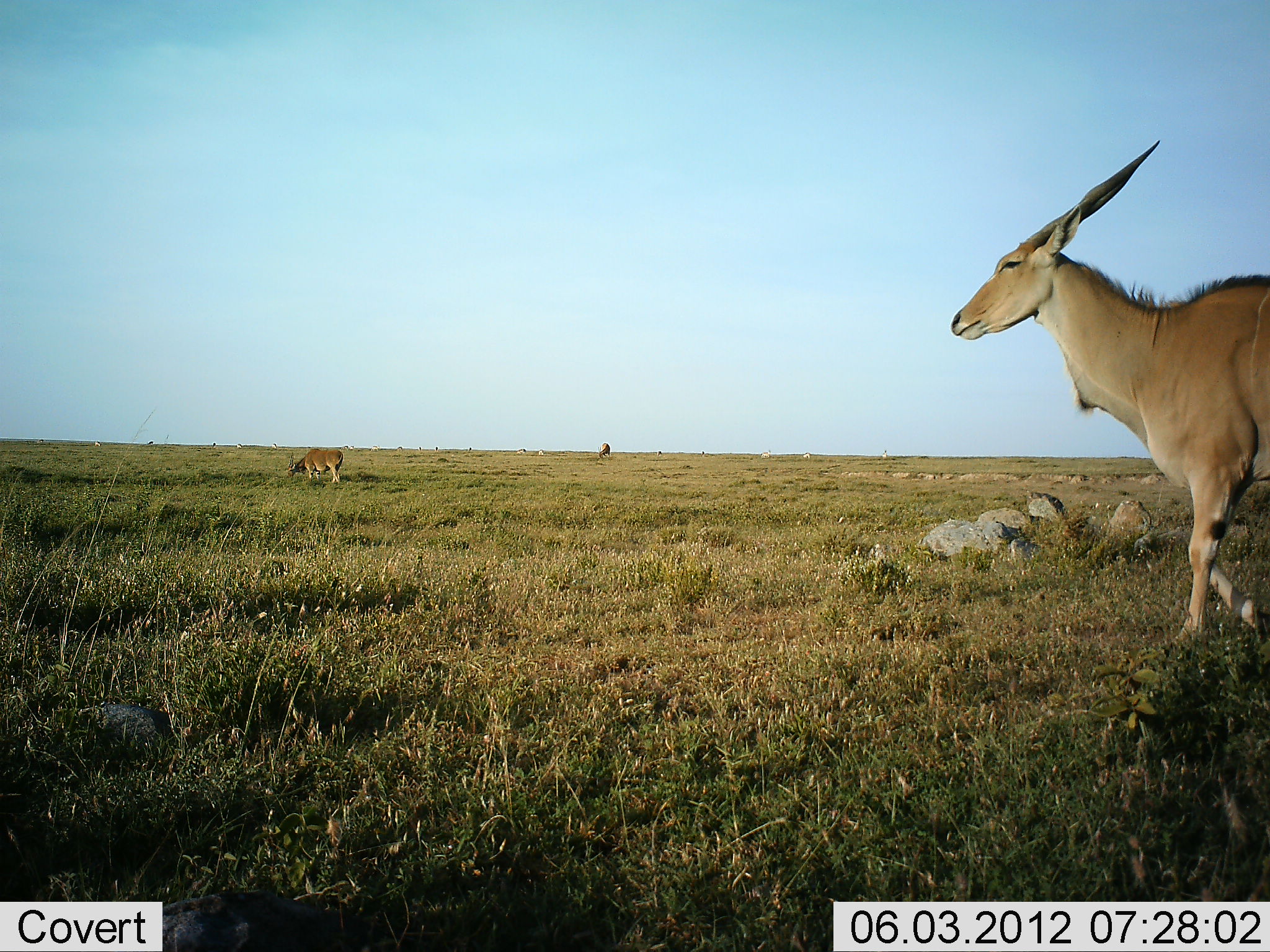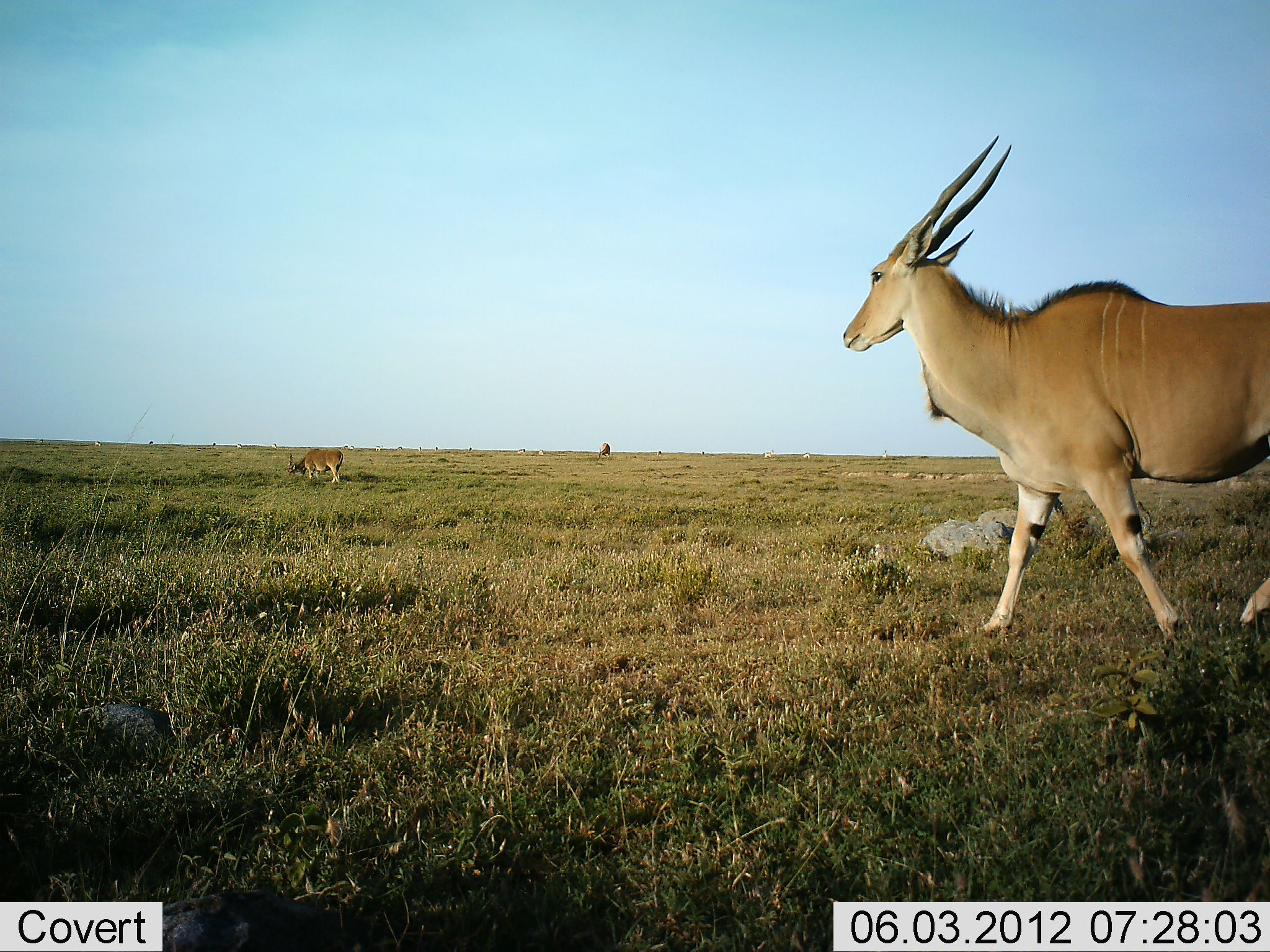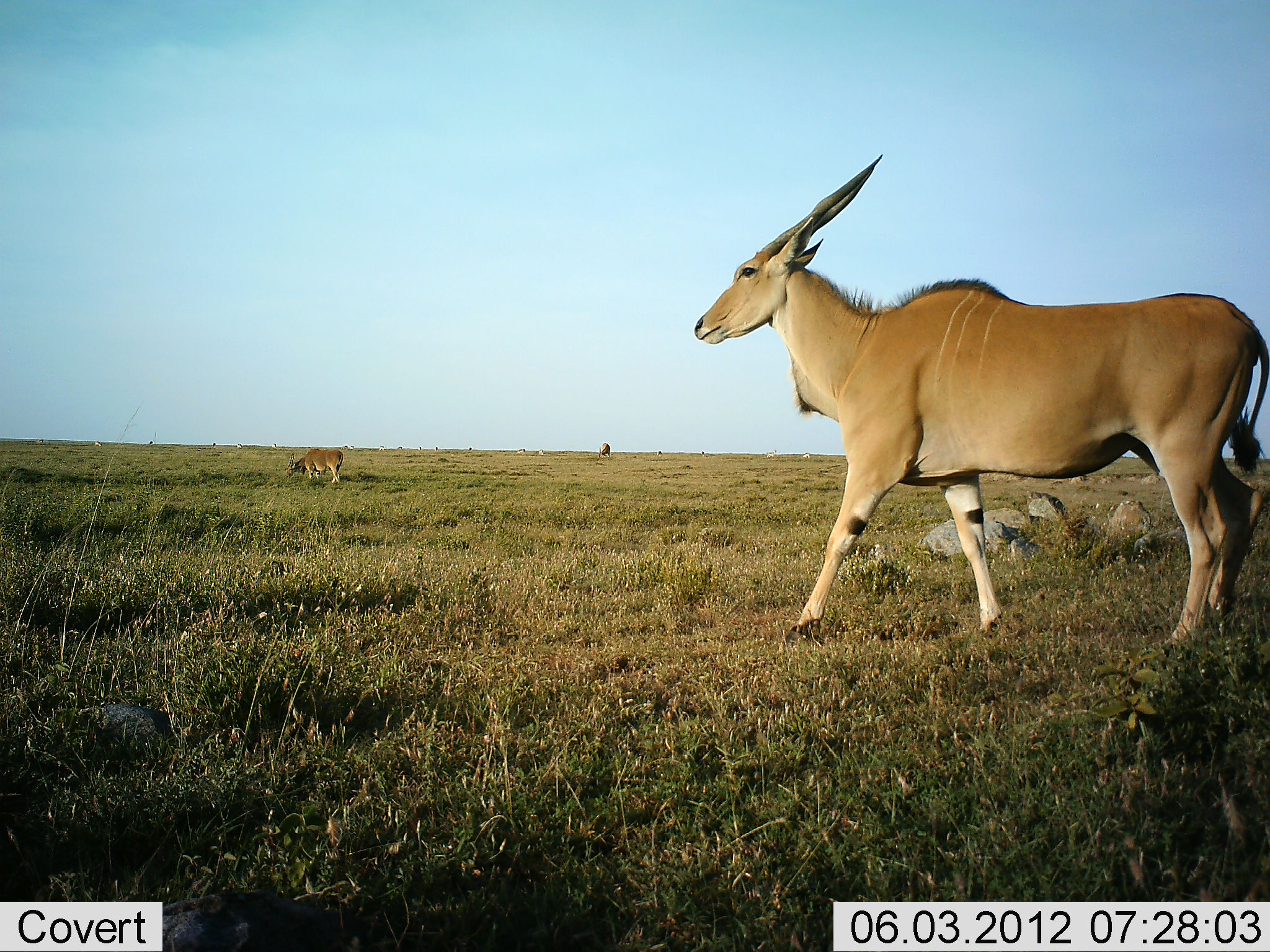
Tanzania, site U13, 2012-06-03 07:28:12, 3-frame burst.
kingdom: Animalia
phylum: Chordata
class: Mammalia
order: Artiodactyla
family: Bovidae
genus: Tragelaphus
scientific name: Tragelaphus oryx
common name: eland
Eland (Tragelaphus oryx), count 2. Behavior (volunteer vote fractions): standing 40%, resting 0%, moving 100%, interacting 0%. Young present (vote fraction): 0%. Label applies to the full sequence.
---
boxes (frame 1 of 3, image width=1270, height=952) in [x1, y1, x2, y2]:
animal: [950, 138, 1270, 652]; [284, 447, 345, 487]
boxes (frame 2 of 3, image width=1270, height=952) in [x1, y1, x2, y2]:
animal: [839, 131, 1270, 645]; [288, 448, 344, 486]; [597, 442, 611, 458]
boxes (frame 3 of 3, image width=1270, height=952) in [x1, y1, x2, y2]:
animal: [693, 149, 1270, 660]; [286, 447, 346, 486]; [596, 442, 612, 458]